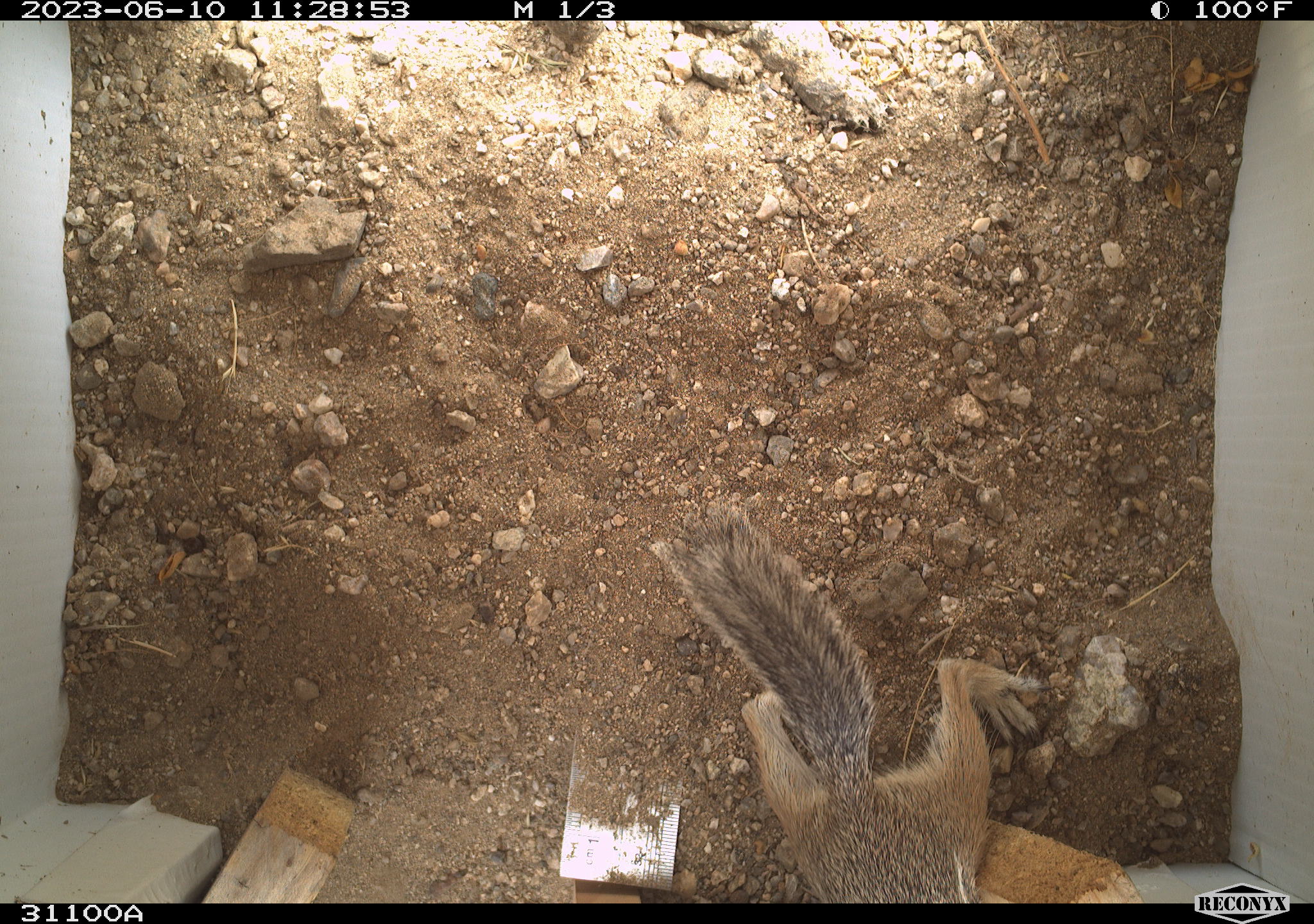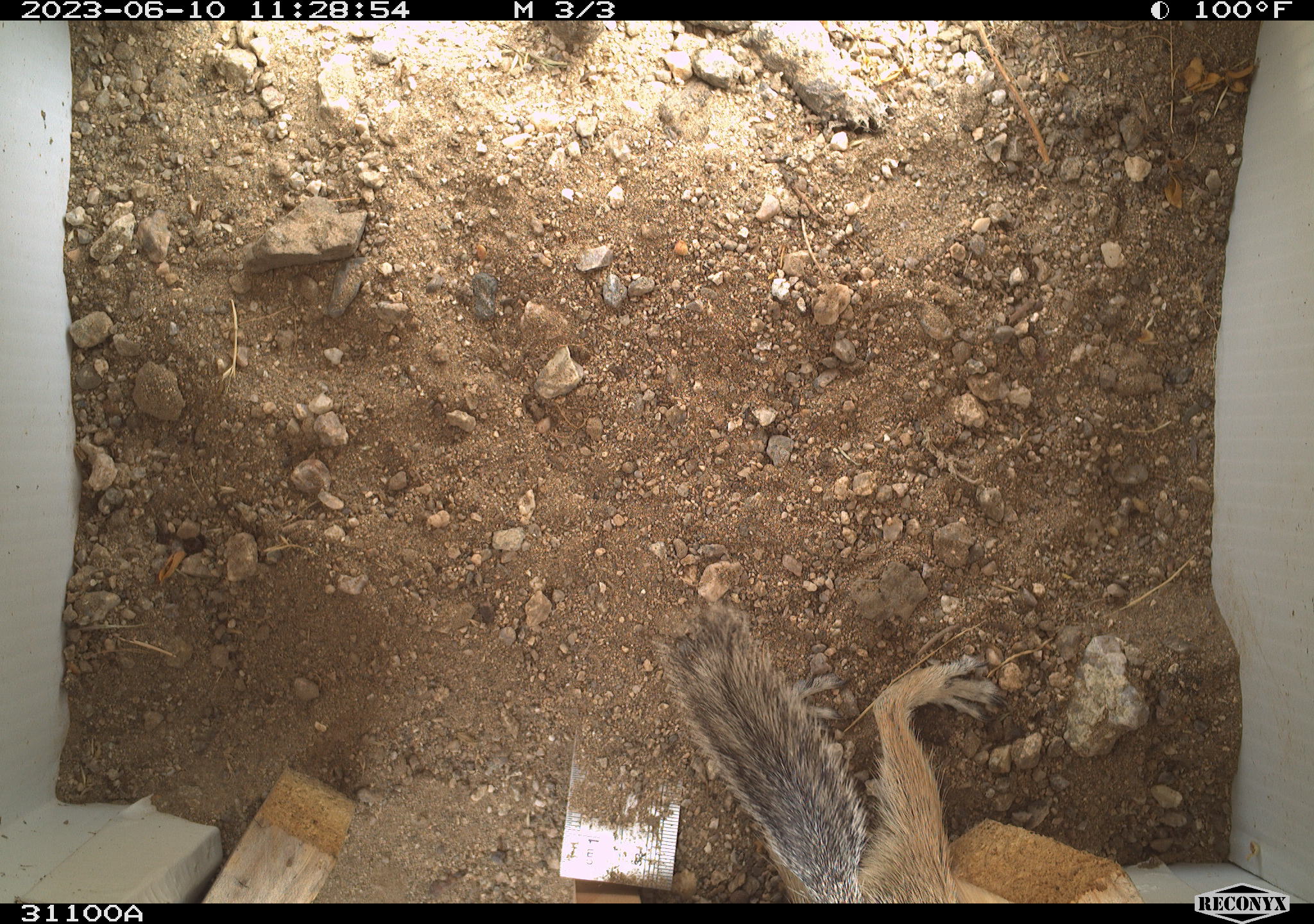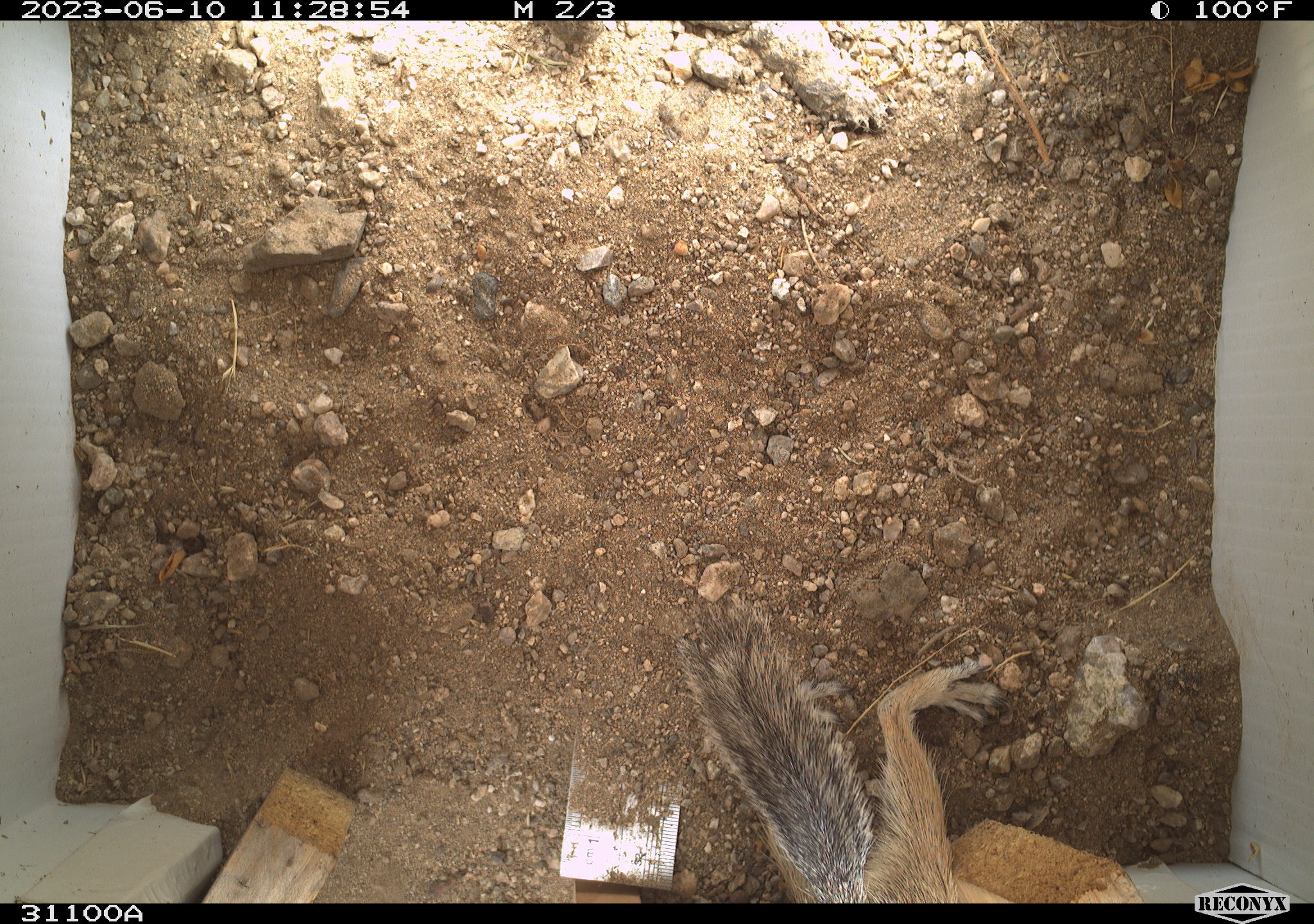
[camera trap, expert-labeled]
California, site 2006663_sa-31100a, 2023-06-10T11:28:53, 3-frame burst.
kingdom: Animalia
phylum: Chordata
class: Mammalia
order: Rodentia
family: Sciuridae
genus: Ammospermophilus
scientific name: Ammospermophilus leucurus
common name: white-tailed antelope squirrel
White-tailed antelope squirrel (Ammospermophilus leucurus).